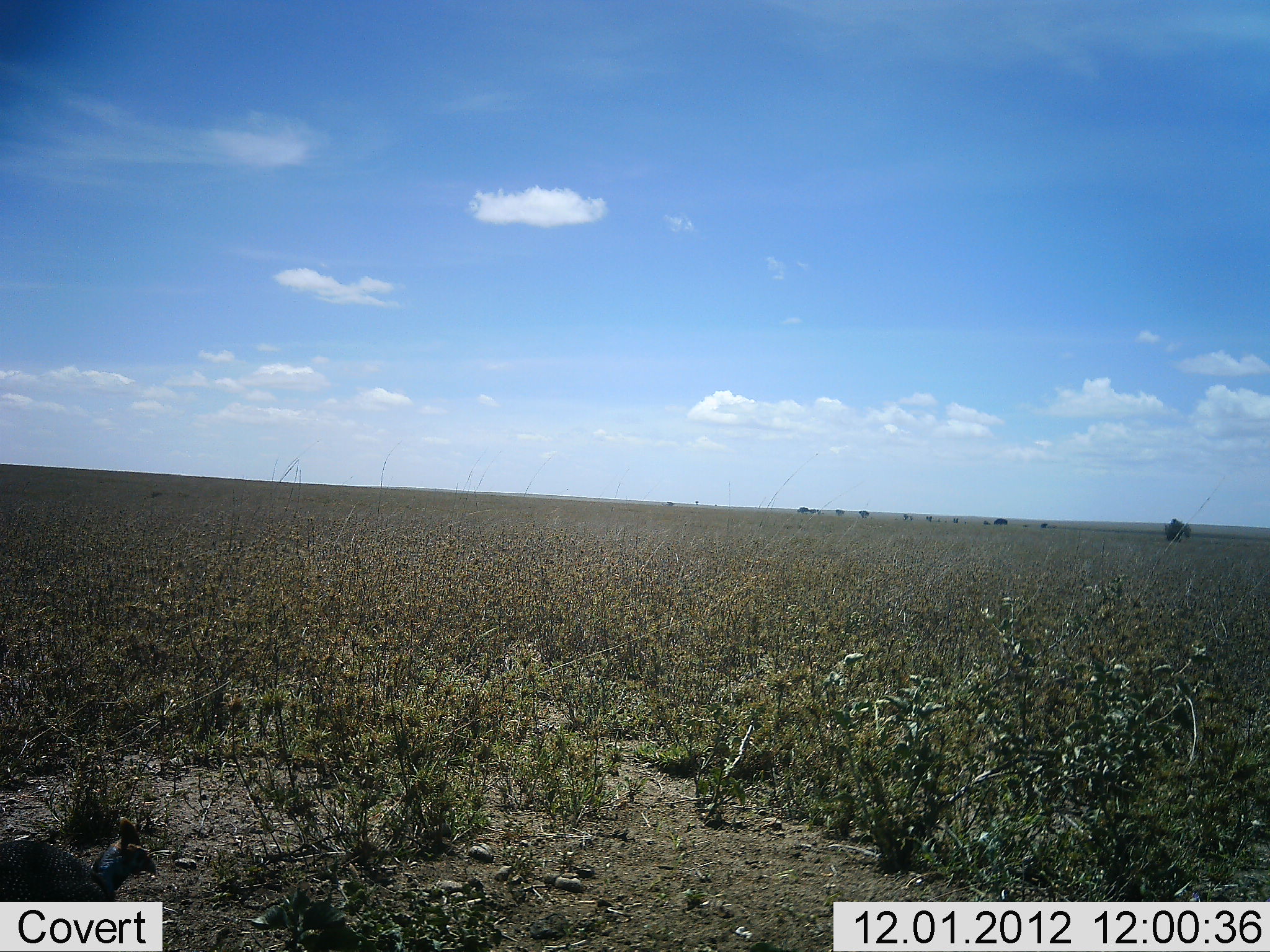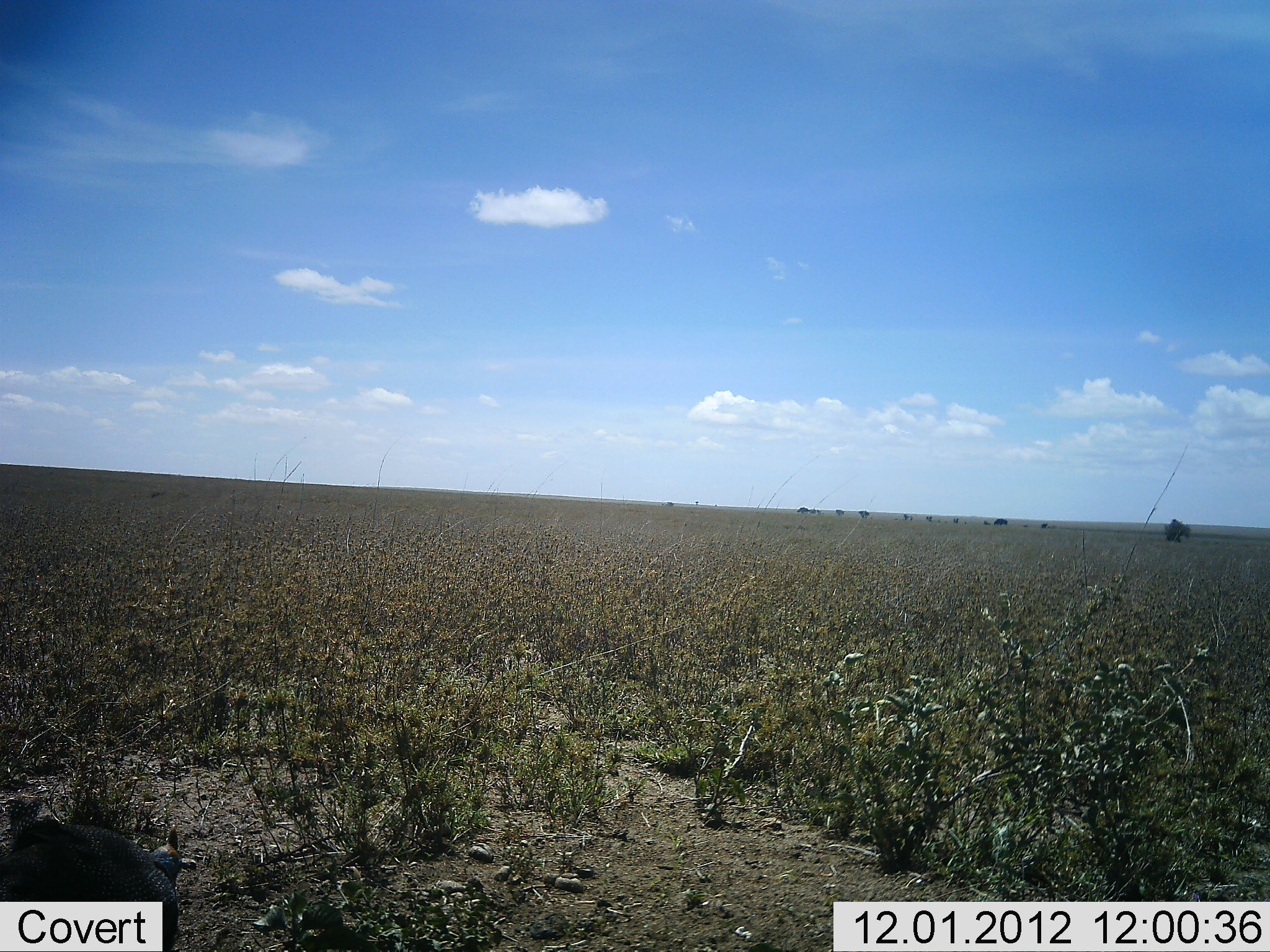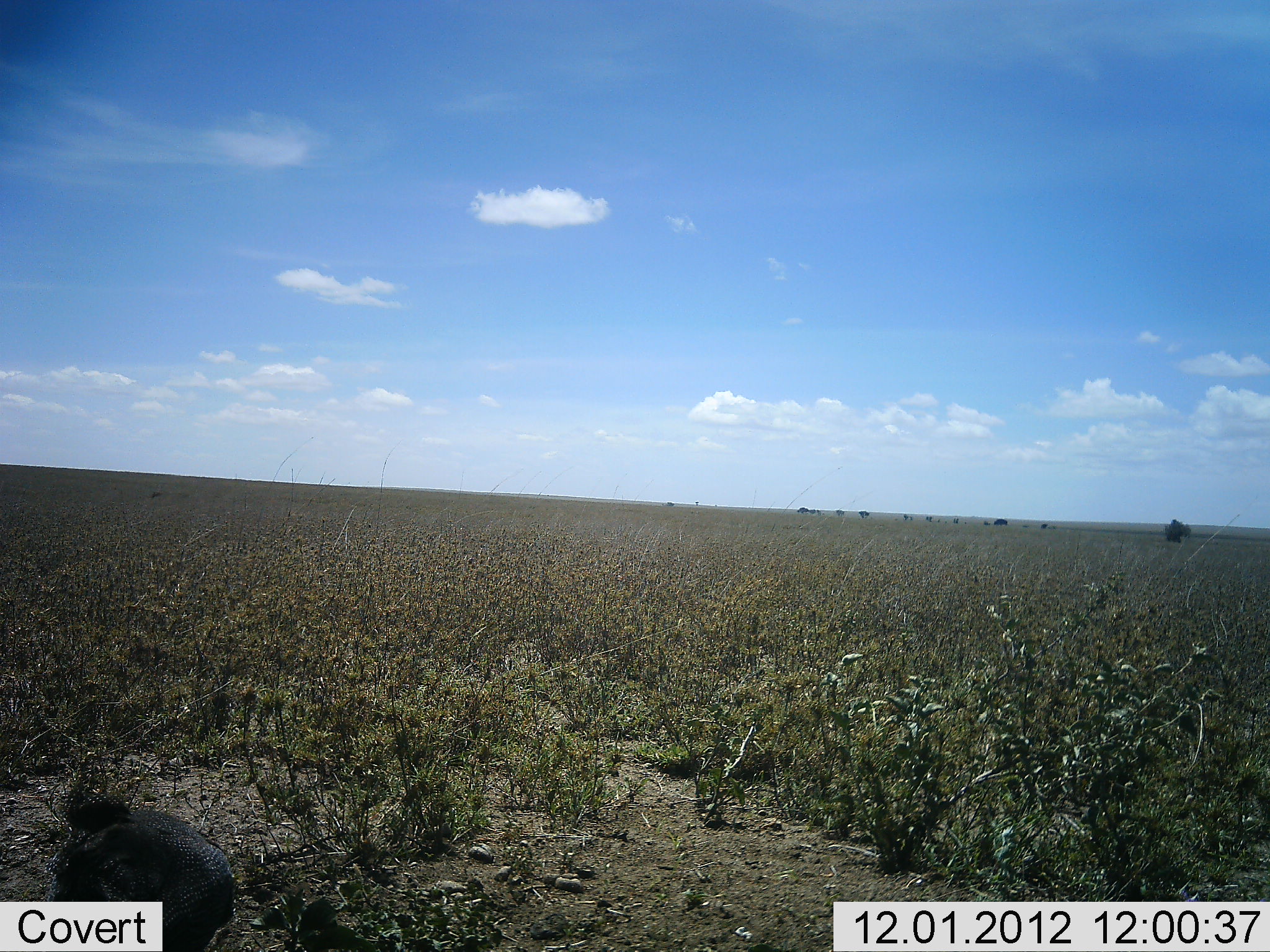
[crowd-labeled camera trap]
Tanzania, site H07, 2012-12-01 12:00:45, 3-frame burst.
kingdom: Animalia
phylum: Chordata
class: Aves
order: Galliformes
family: Numididae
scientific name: Numididae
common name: guinea fowl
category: guineafowl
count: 1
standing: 10%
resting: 0%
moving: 60%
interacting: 0%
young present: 0%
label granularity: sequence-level